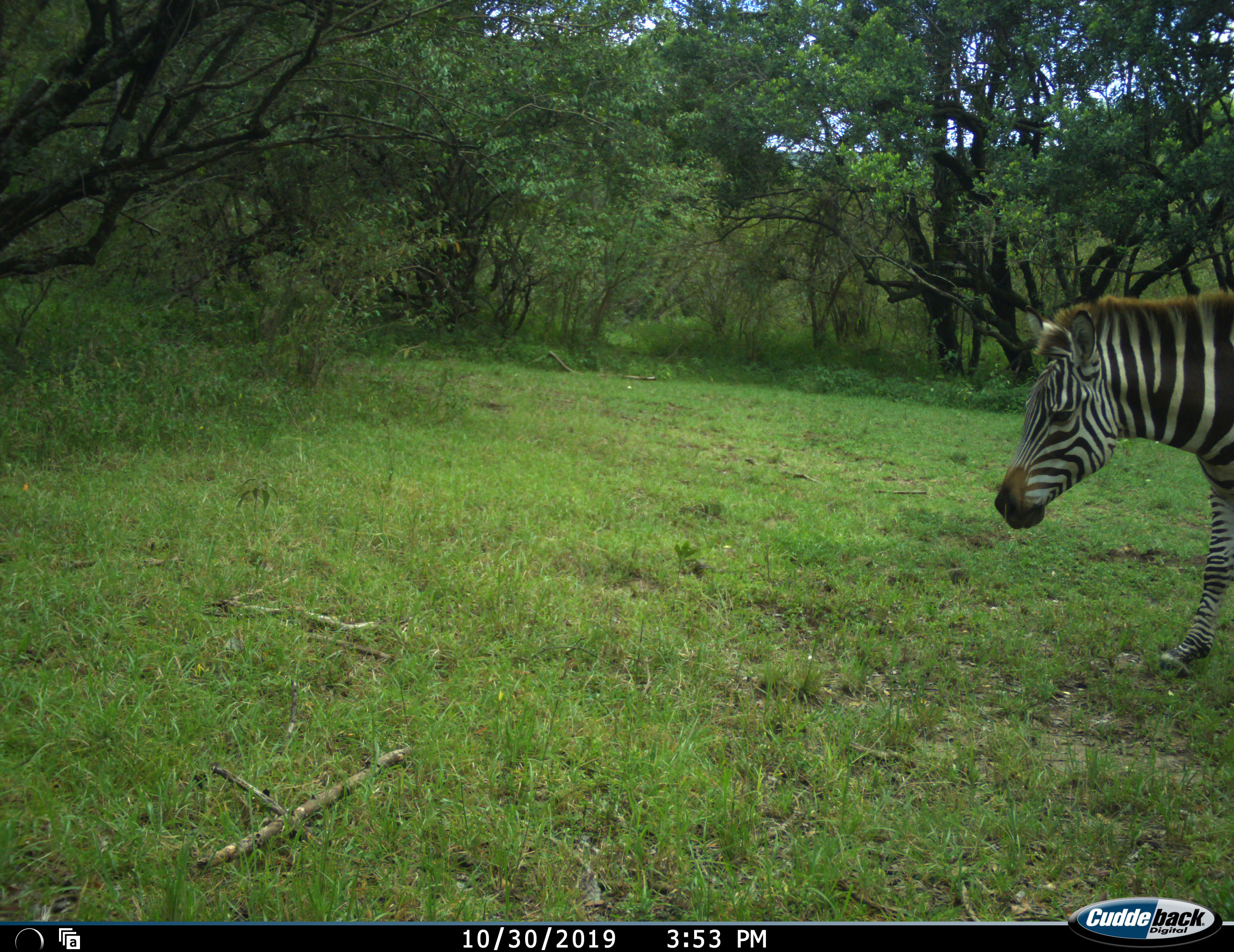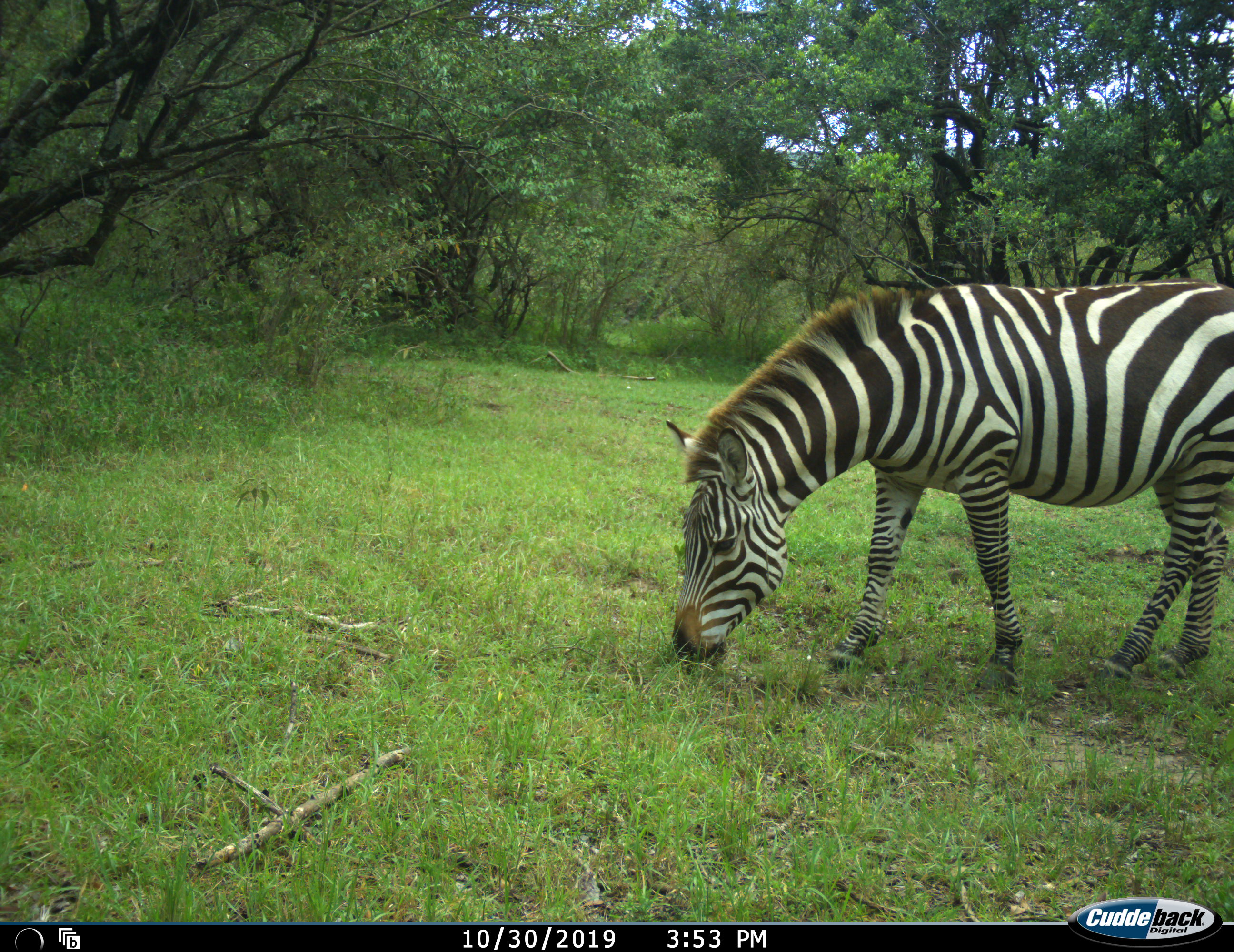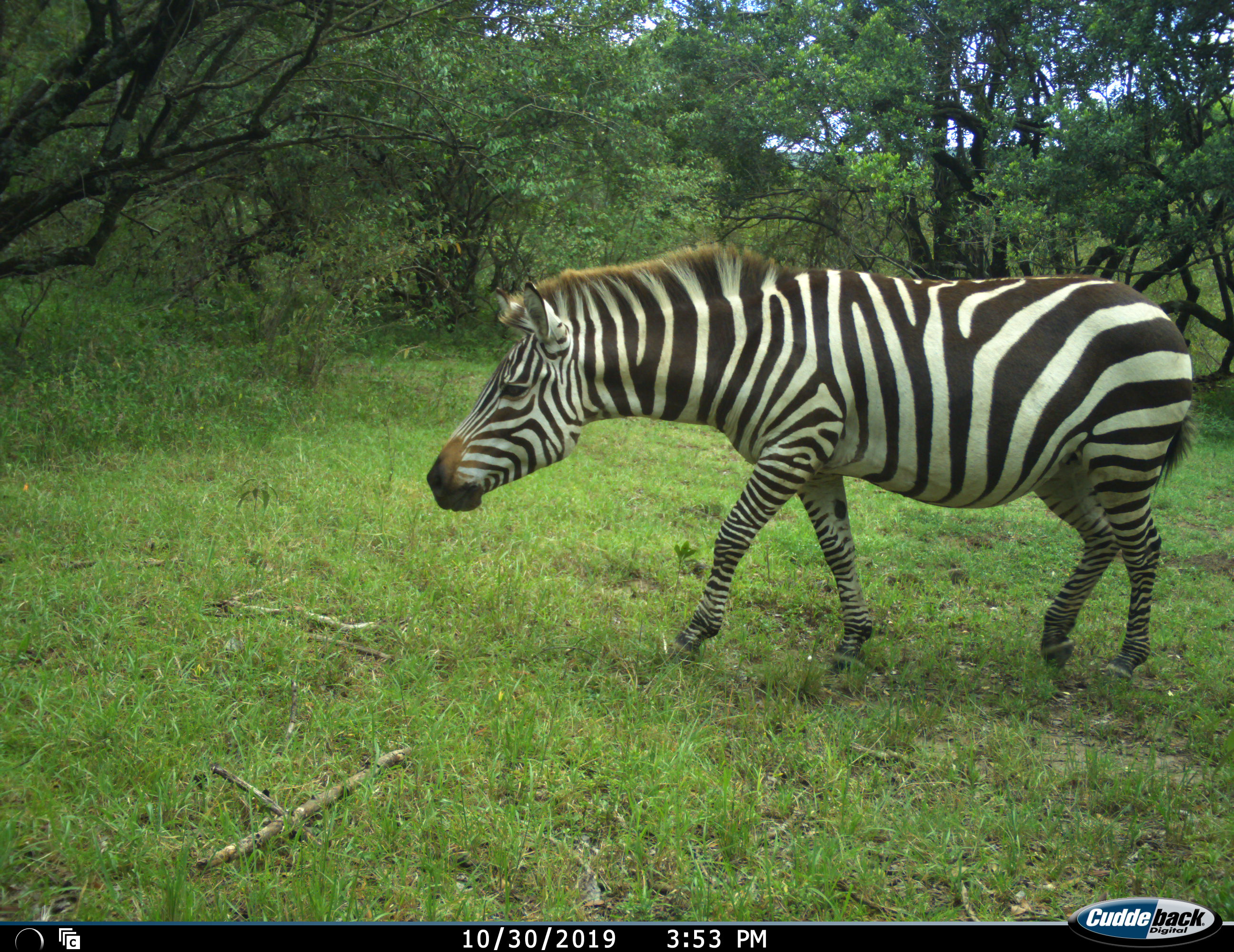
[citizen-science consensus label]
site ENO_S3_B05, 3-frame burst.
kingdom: Animalia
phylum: Chordata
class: Mammalia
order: Perissodactyla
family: Equidae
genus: Equus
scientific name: Equus quagga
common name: plains zebra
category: zebraplains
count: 1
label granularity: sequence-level